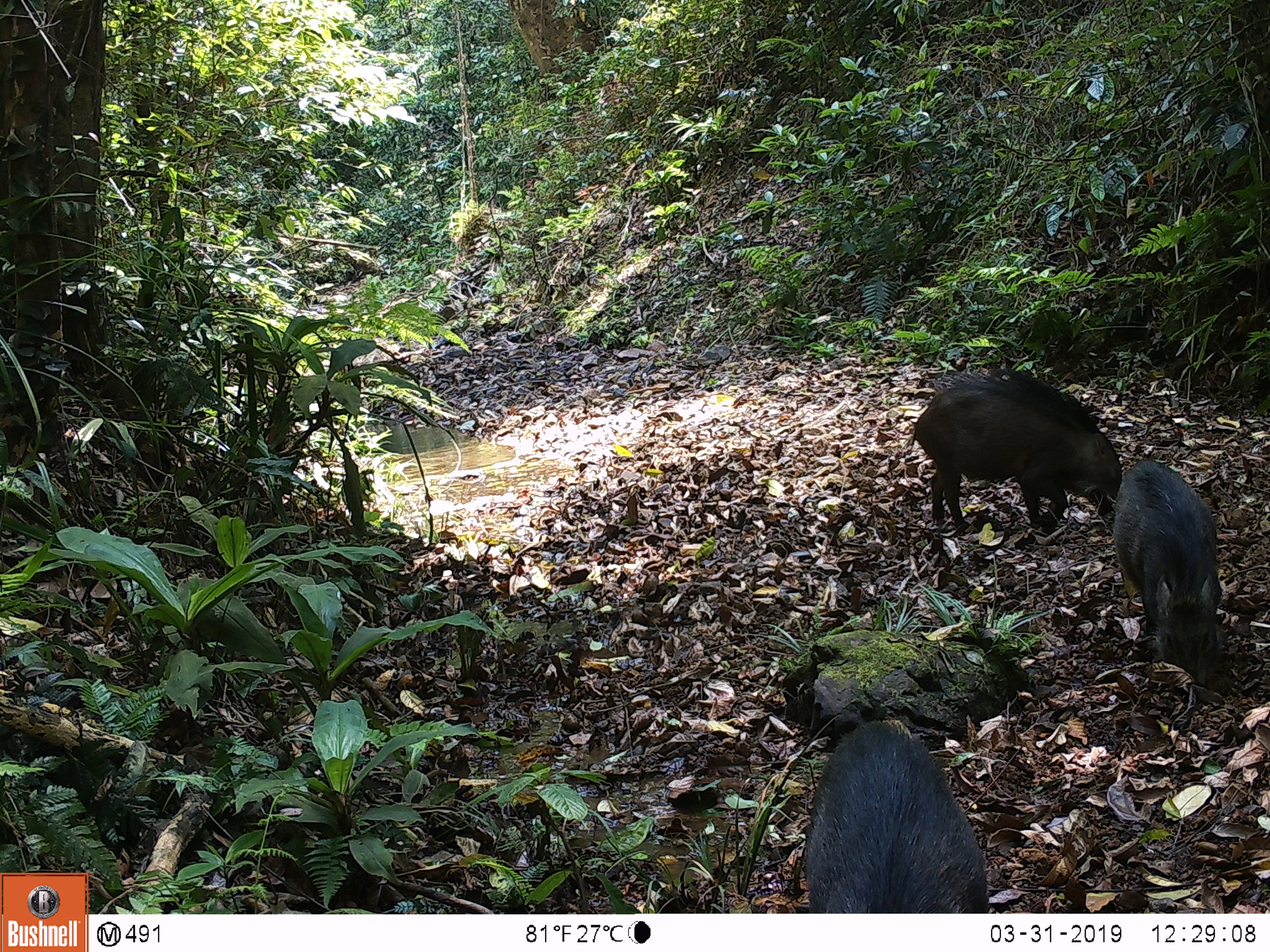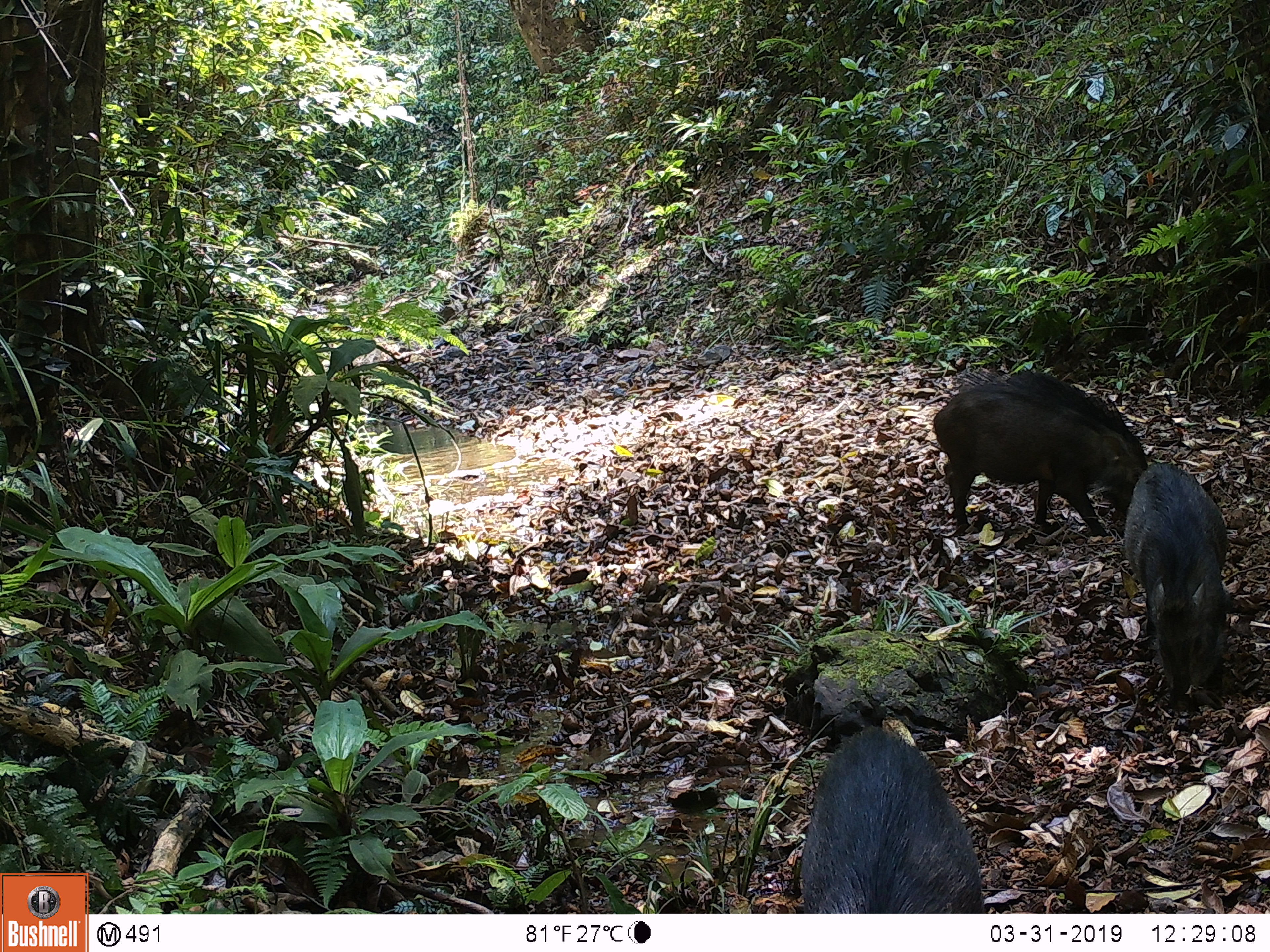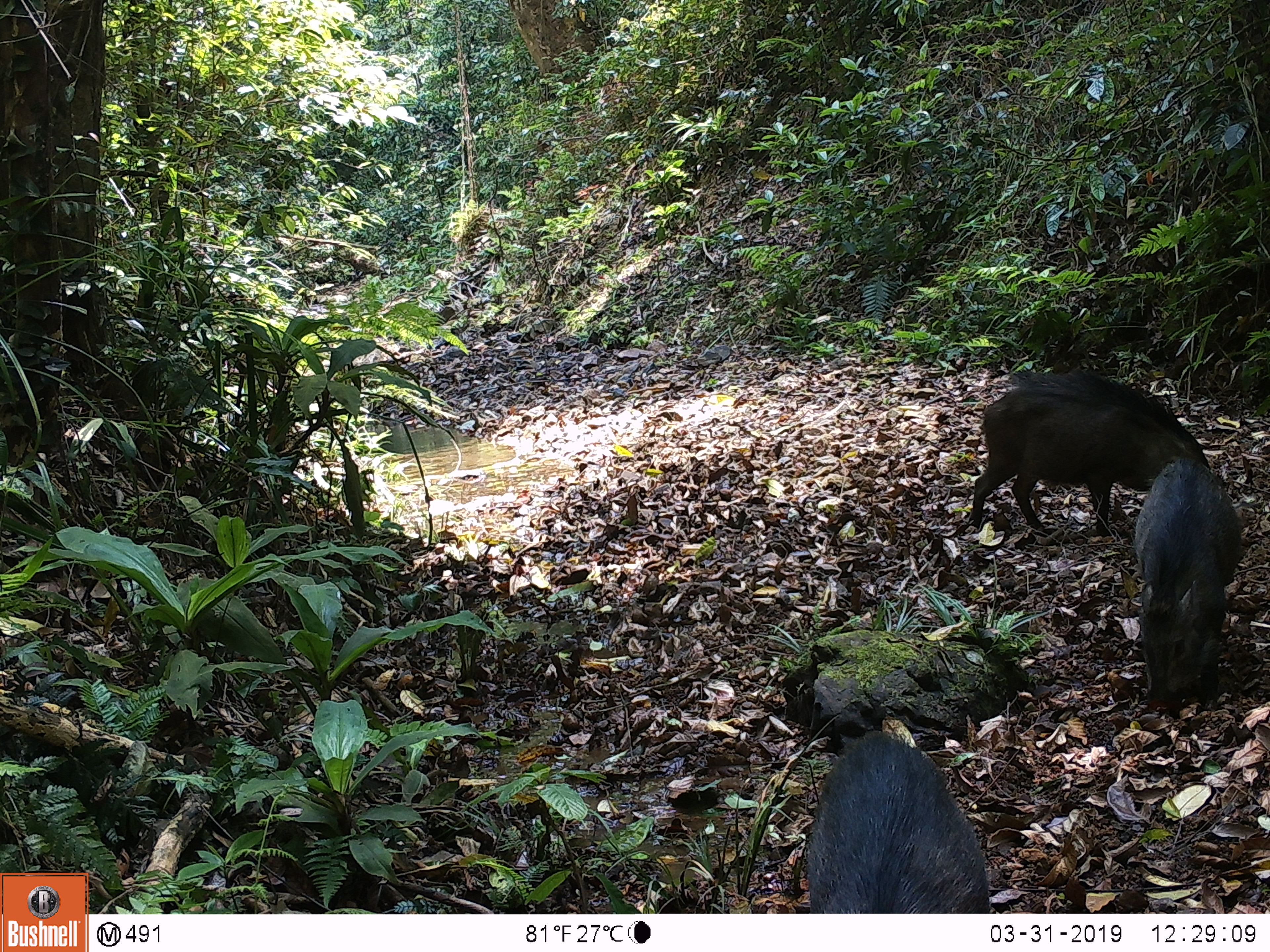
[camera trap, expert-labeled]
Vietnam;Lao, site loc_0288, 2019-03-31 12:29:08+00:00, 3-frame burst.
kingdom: Animalia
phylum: Chordata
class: Mammalia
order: Artiodactyla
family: Suidae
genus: Sus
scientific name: Sus scrofa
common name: eurasian wild pig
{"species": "eurasian wild pig (Sus scrofa)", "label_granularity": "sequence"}